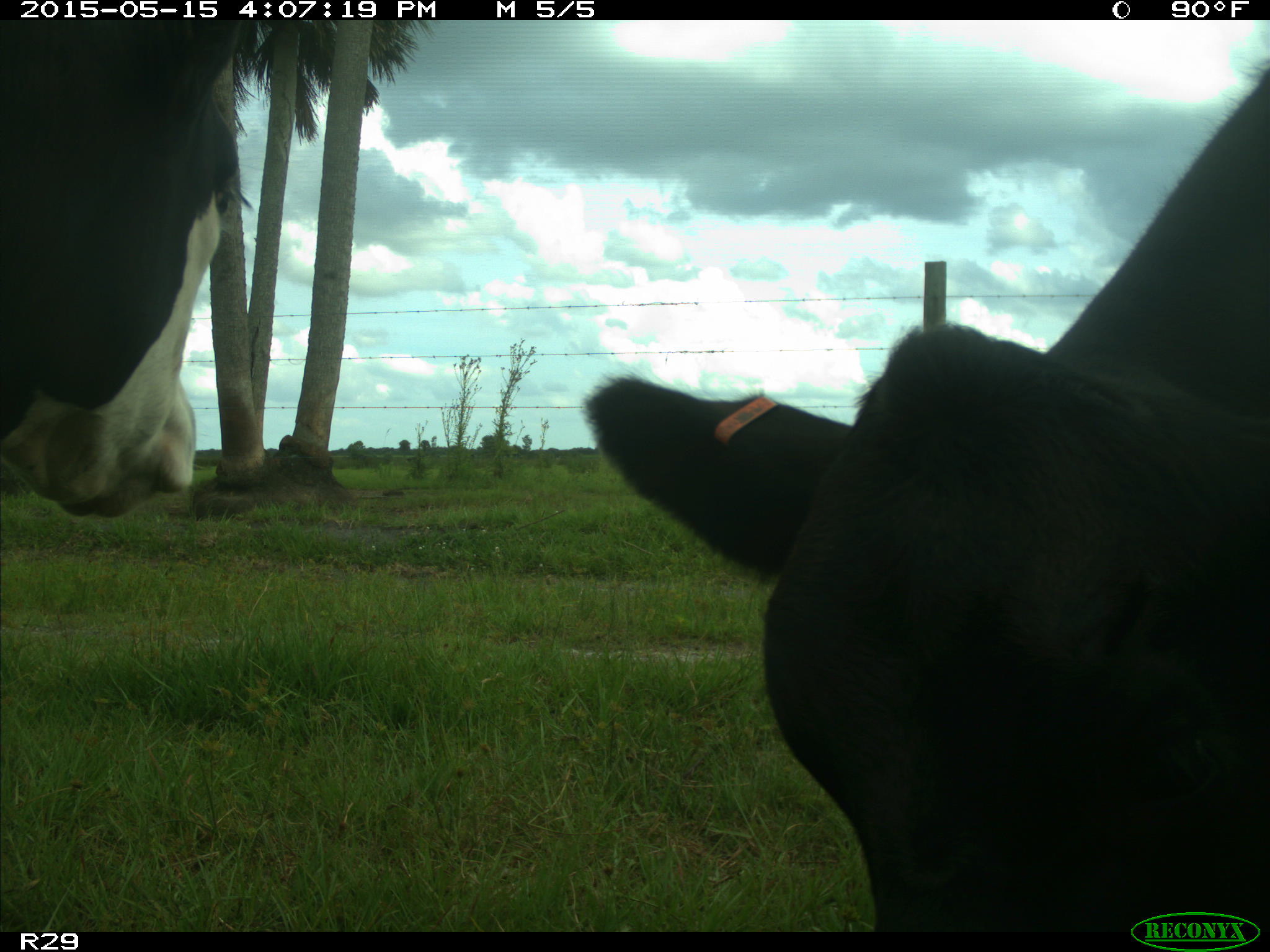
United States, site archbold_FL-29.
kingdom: Animalia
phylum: Chordata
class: Mammalia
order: Artiodactyla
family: Bovidae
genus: Bos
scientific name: Bos taurus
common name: domestic cow